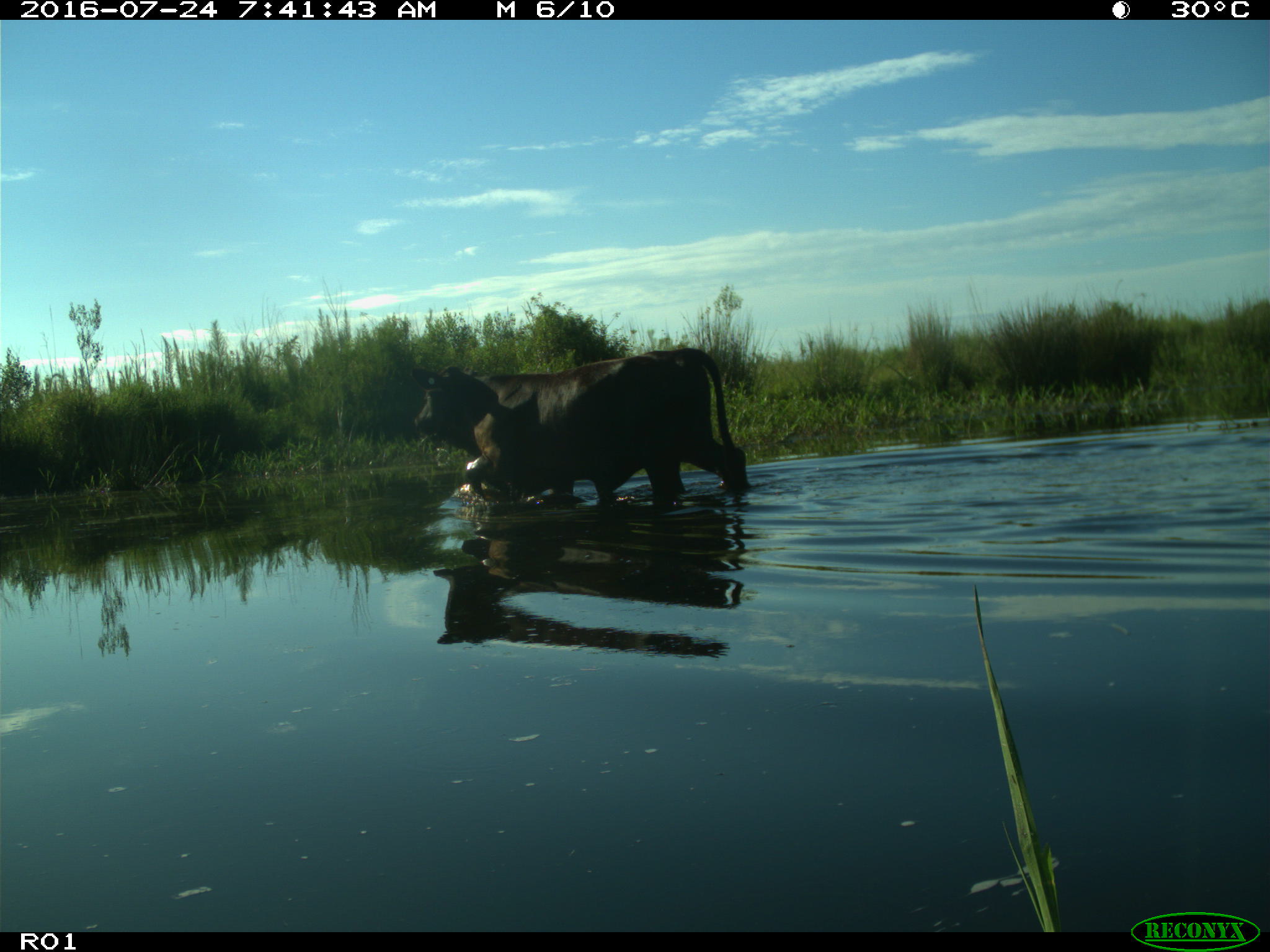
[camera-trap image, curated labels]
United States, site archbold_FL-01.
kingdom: Animalia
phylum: Chordata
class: Mammalia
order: Artiodactyla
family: Bovidae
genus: Bos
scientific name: Bos taurus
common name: domestic cow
Bos taurus (domestic cow).